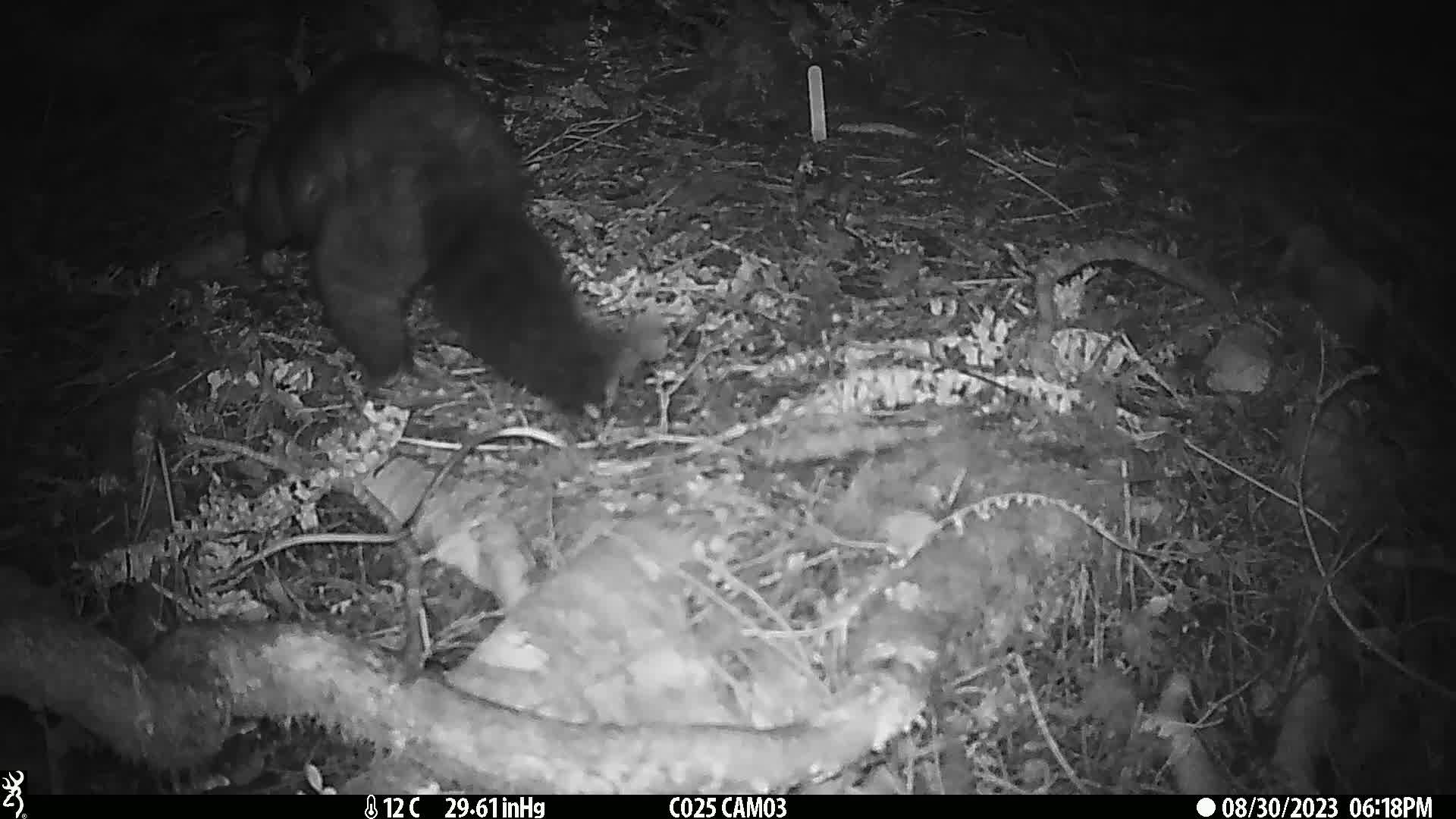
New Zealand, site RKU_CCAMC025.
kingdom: Animalia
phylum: Chordata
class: Mammalia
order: Diprotodontia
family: Phalangeridae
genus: Trichosurus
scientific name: Trichosurus vulpecula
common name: common brushtail possum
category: possum